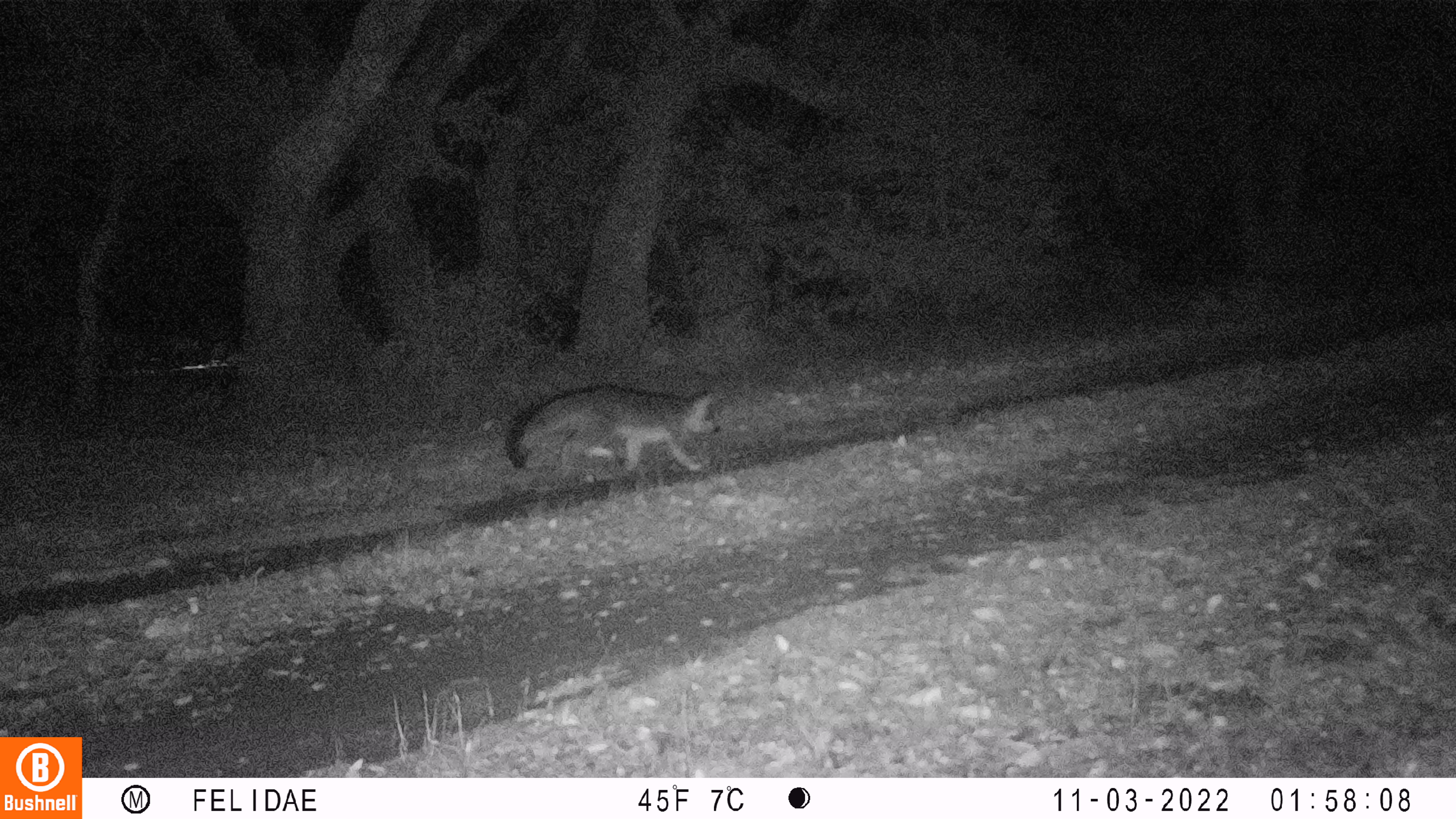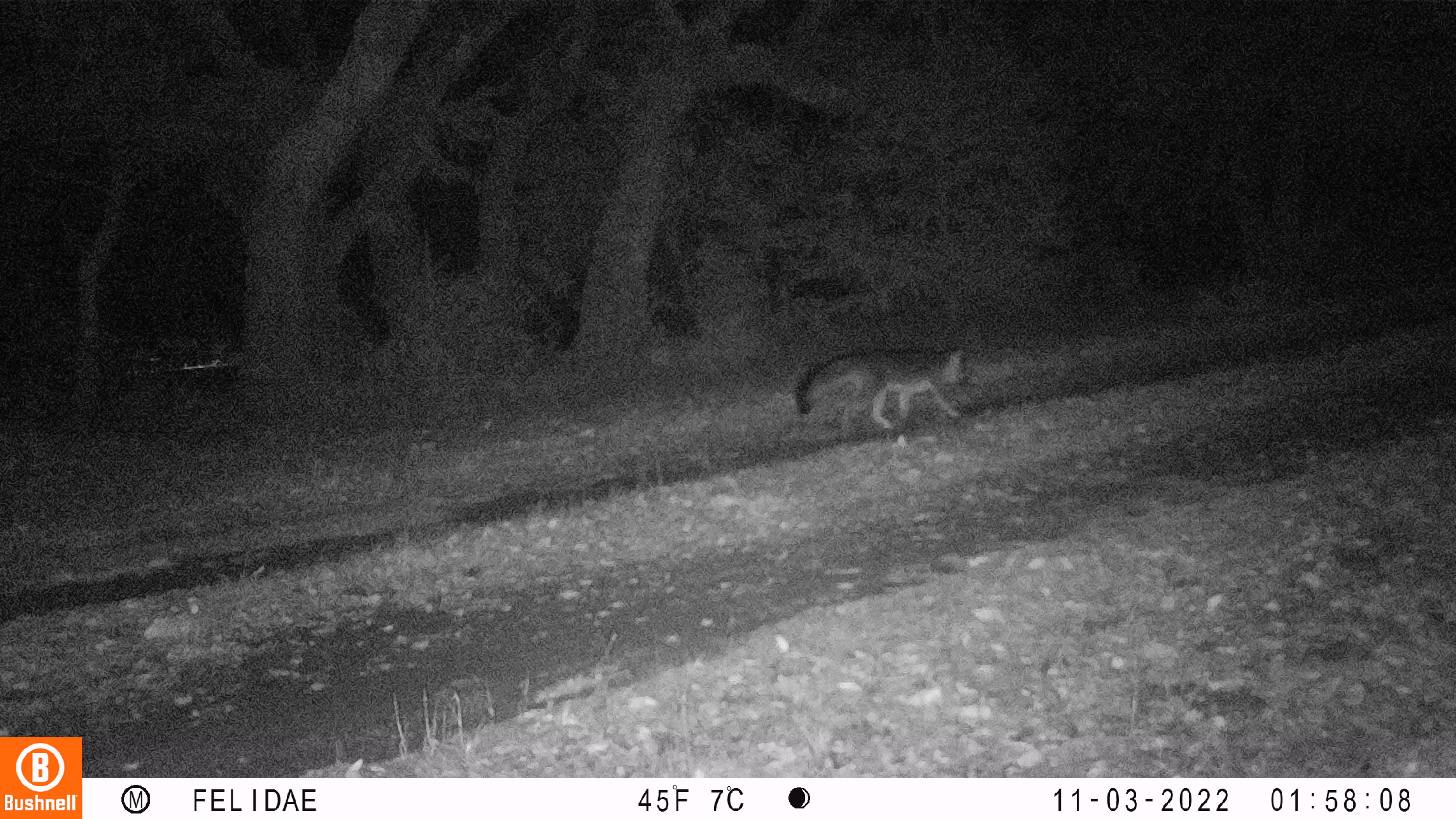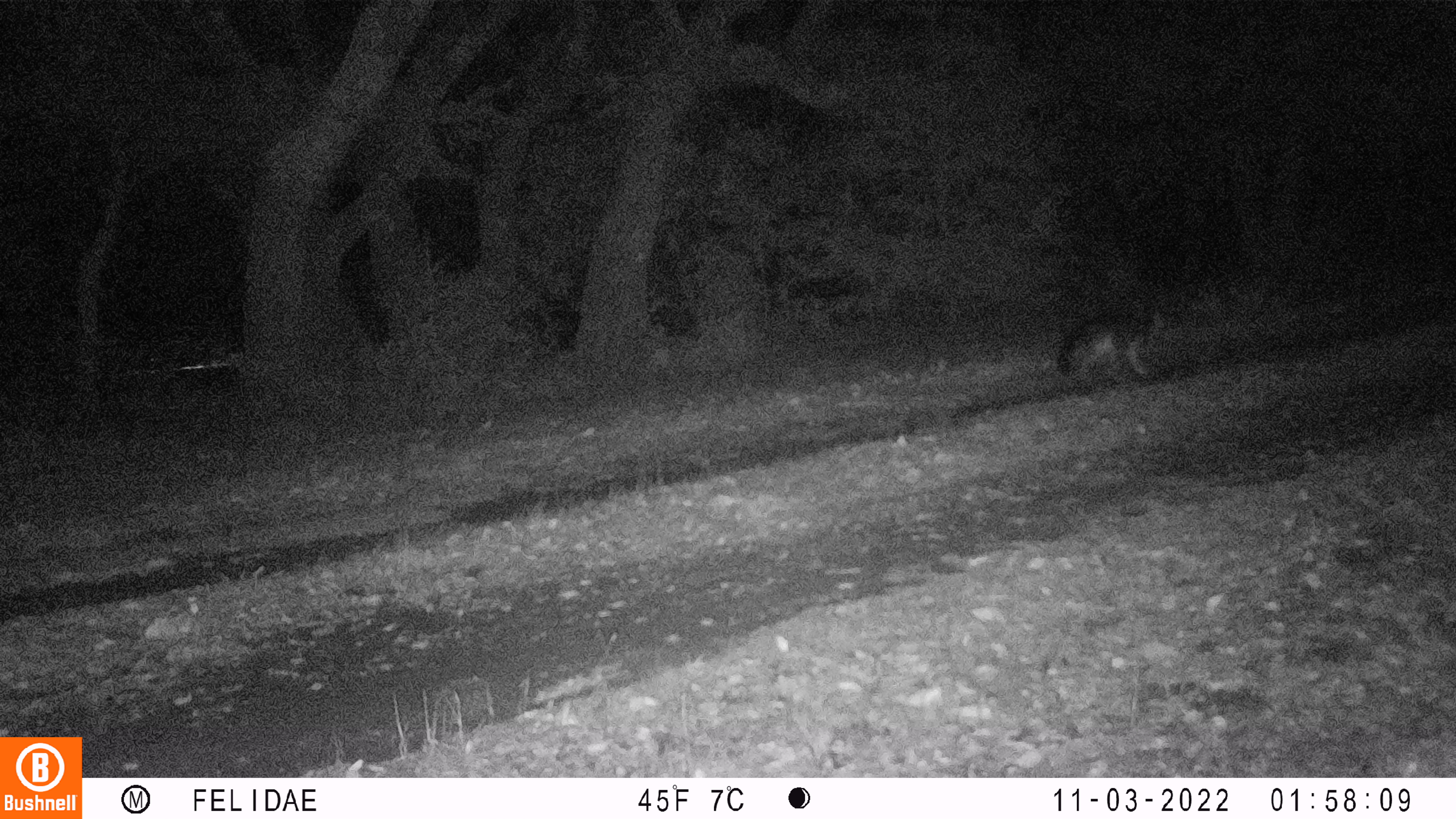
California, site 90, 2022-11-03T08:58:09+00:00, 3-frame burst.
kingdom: Animalia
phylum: Chordata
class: Mammalia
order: Carnivora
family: Canidae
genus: Urocyon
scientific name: Urocyon cinereoargenteus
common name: gray fox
Gray fox (Urocyon cinereoargenteus).